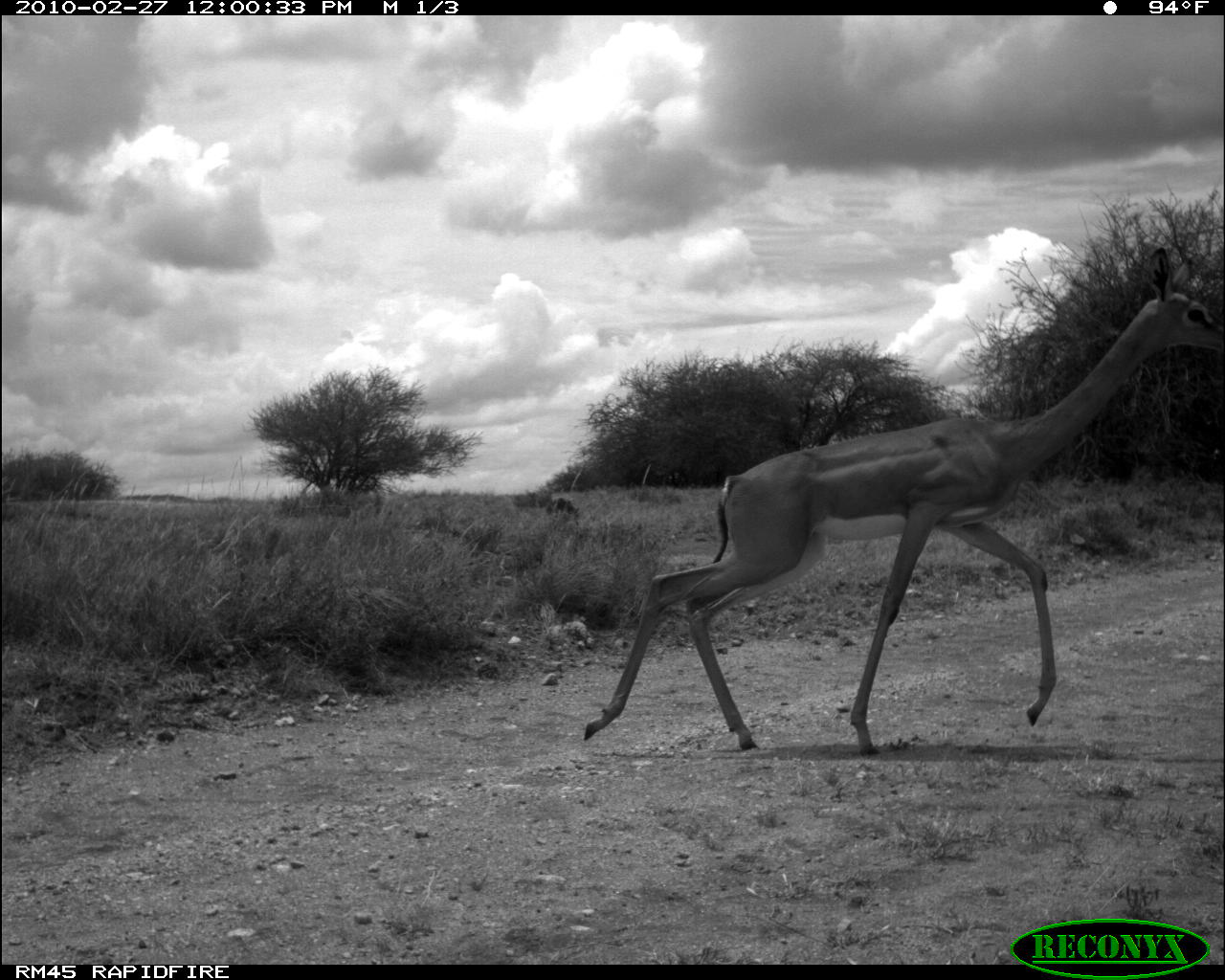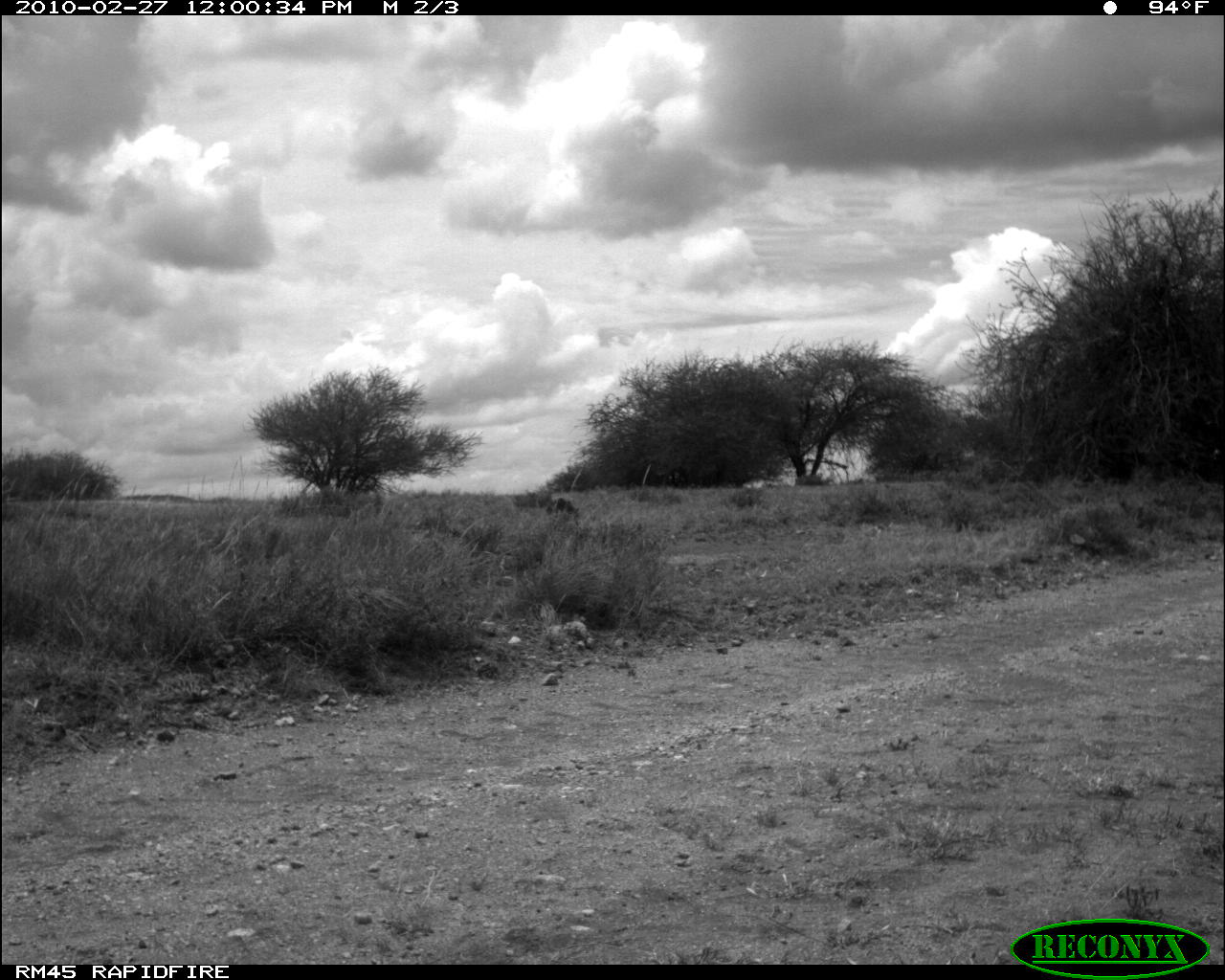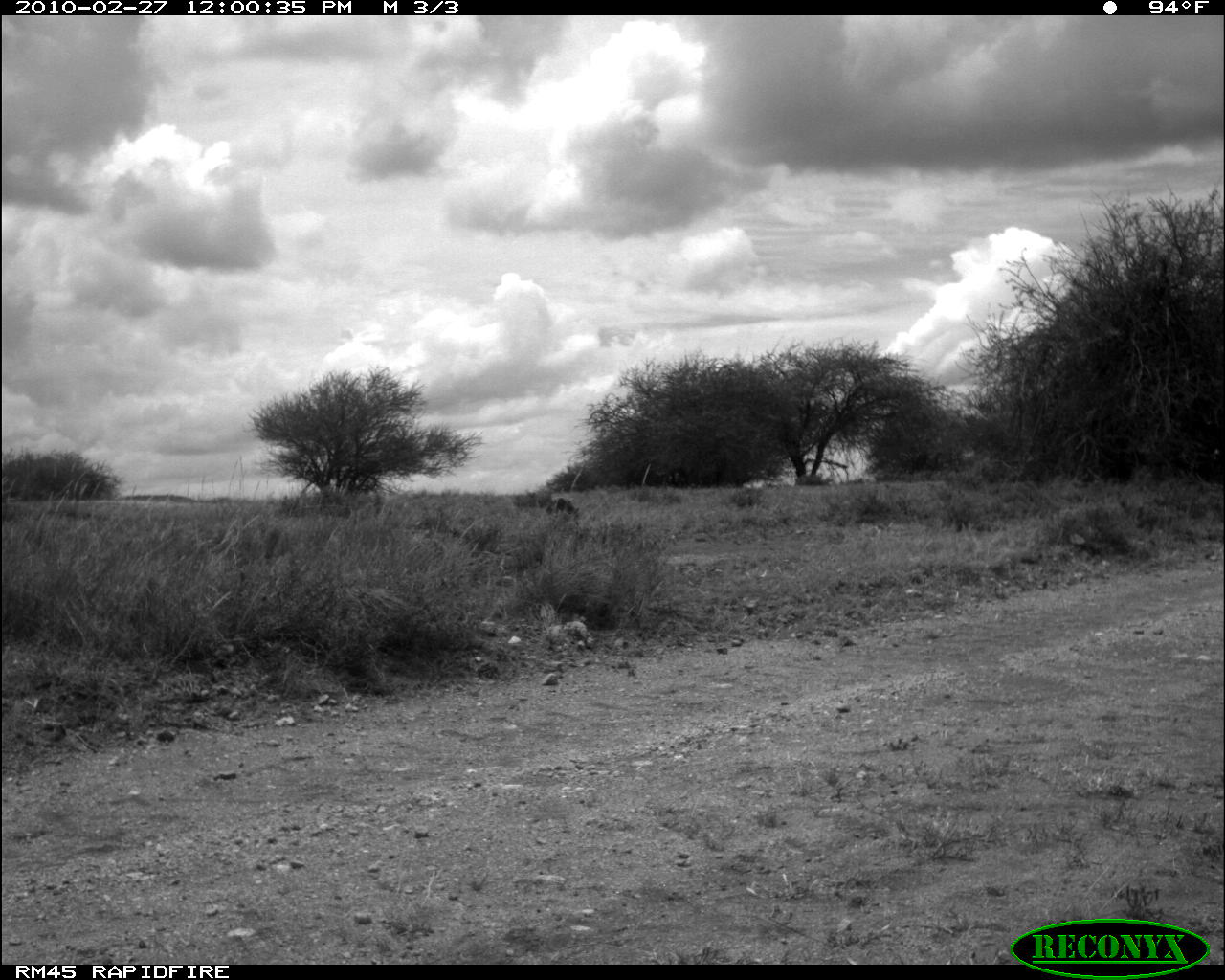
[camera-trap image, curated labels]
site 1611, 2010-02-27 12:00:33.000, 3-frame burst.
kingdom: Animalia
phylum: Chordata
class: Mammalia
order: Artiodactyla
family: Bovidae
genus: Litocranius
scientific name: Litocranius walleri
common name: gerenuk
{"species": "Litocranius walleri (gerenuk)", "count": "1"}